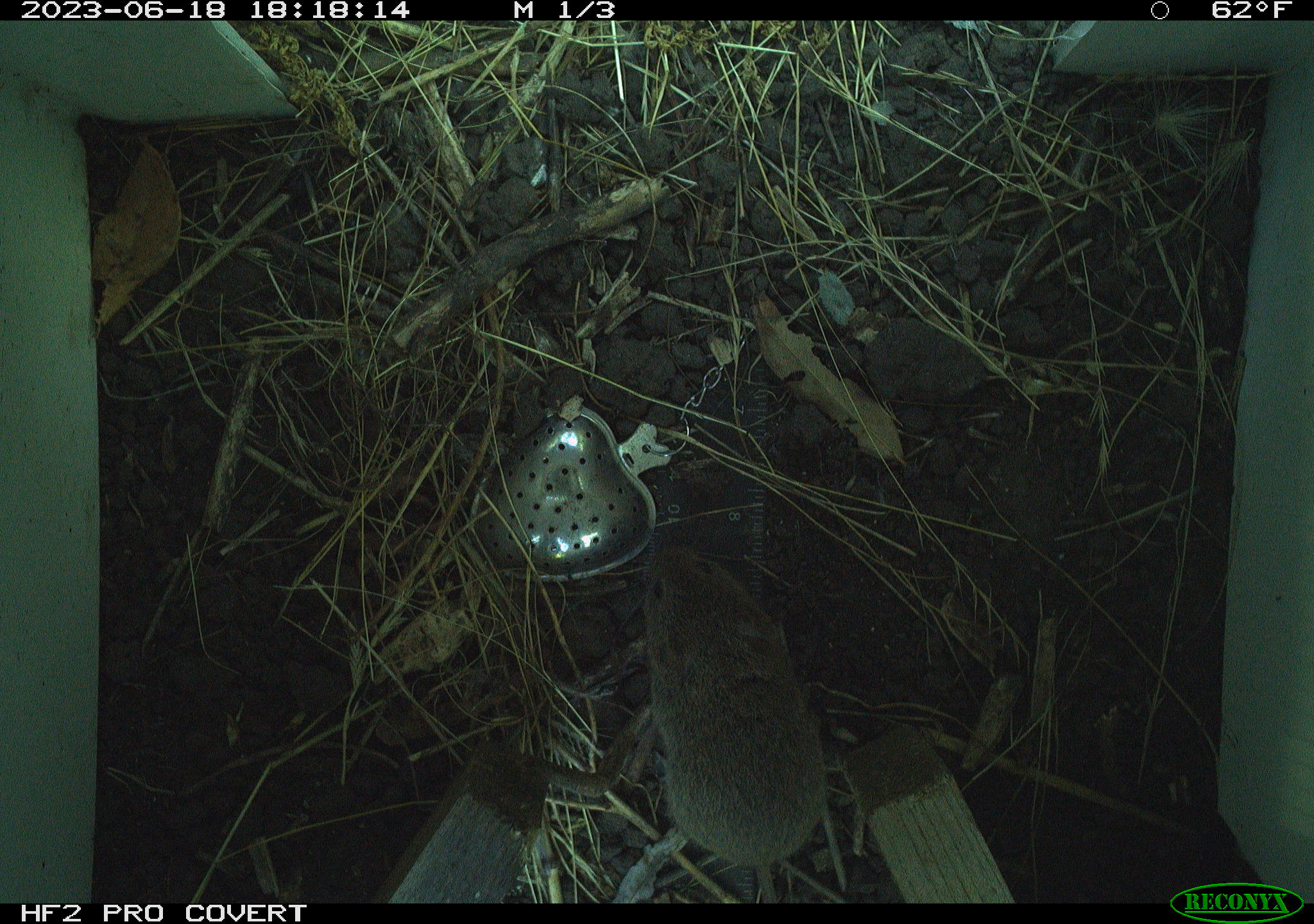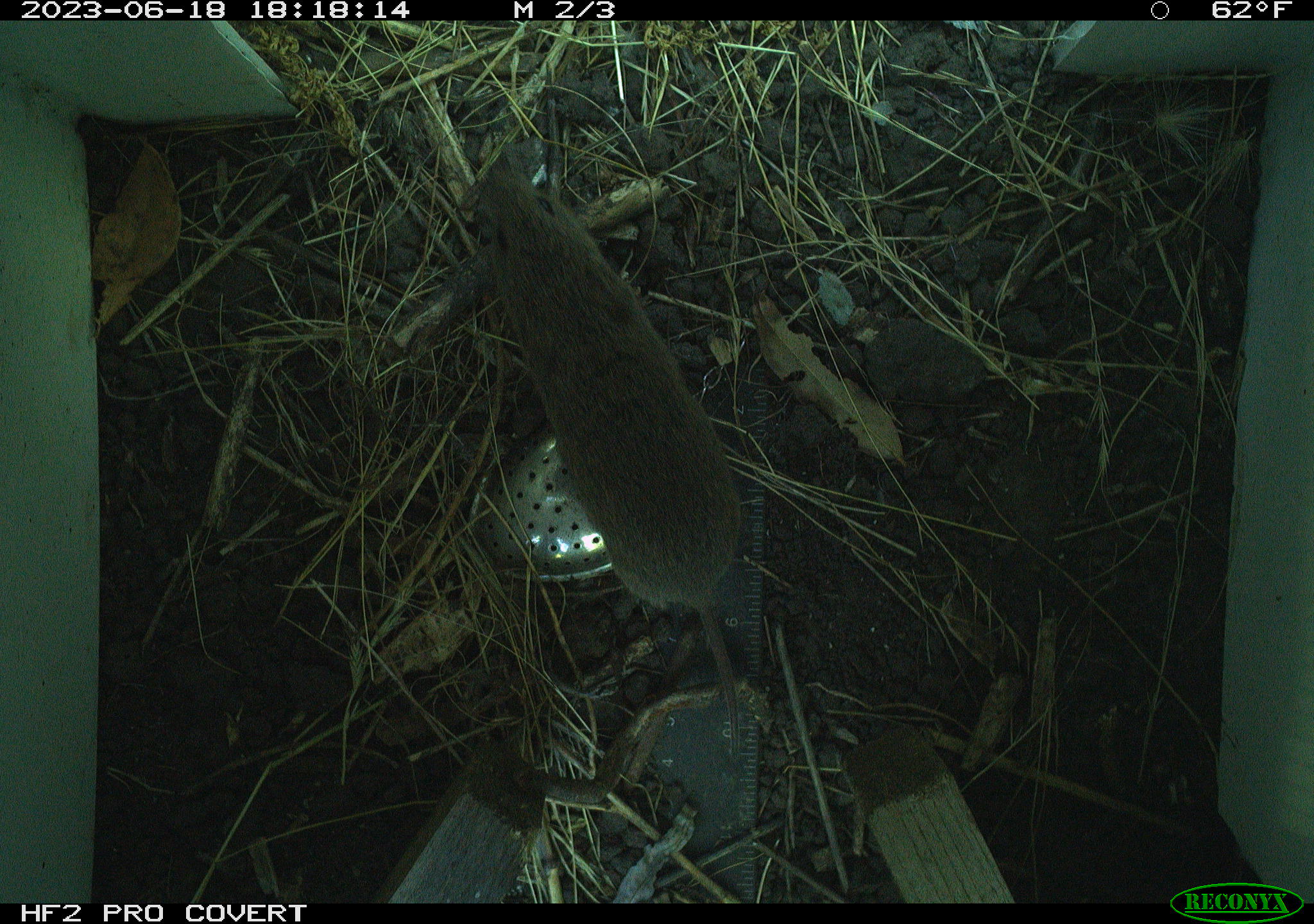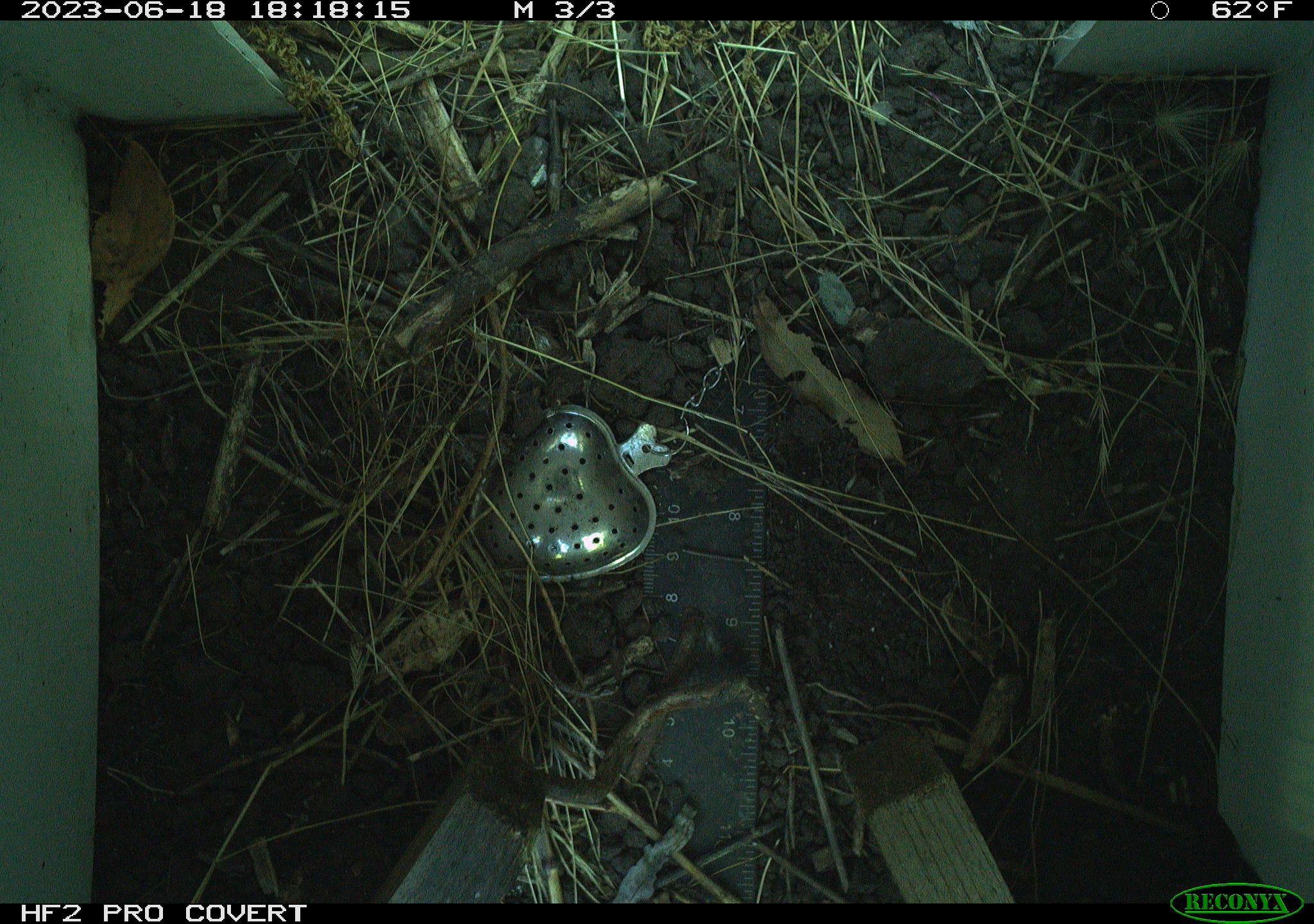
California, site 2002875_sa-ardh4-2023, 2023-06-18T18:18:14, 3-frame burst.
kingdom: Animalia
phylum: Chordata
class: Mammalia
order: Rodentia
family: Cricetidae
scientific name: Arvicolinae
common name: voles, lemmings, and muskrats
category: arvicolinae subfamily